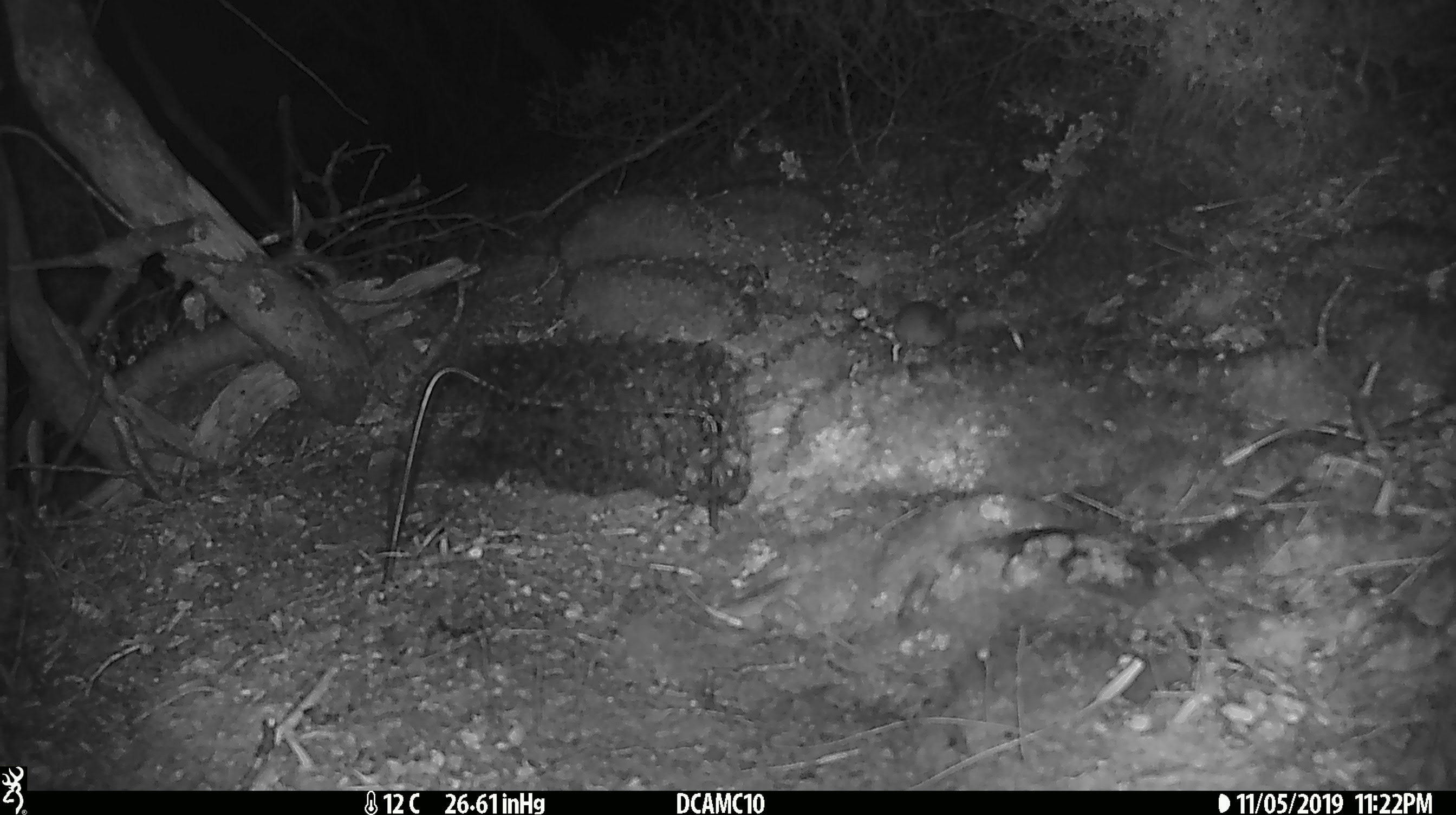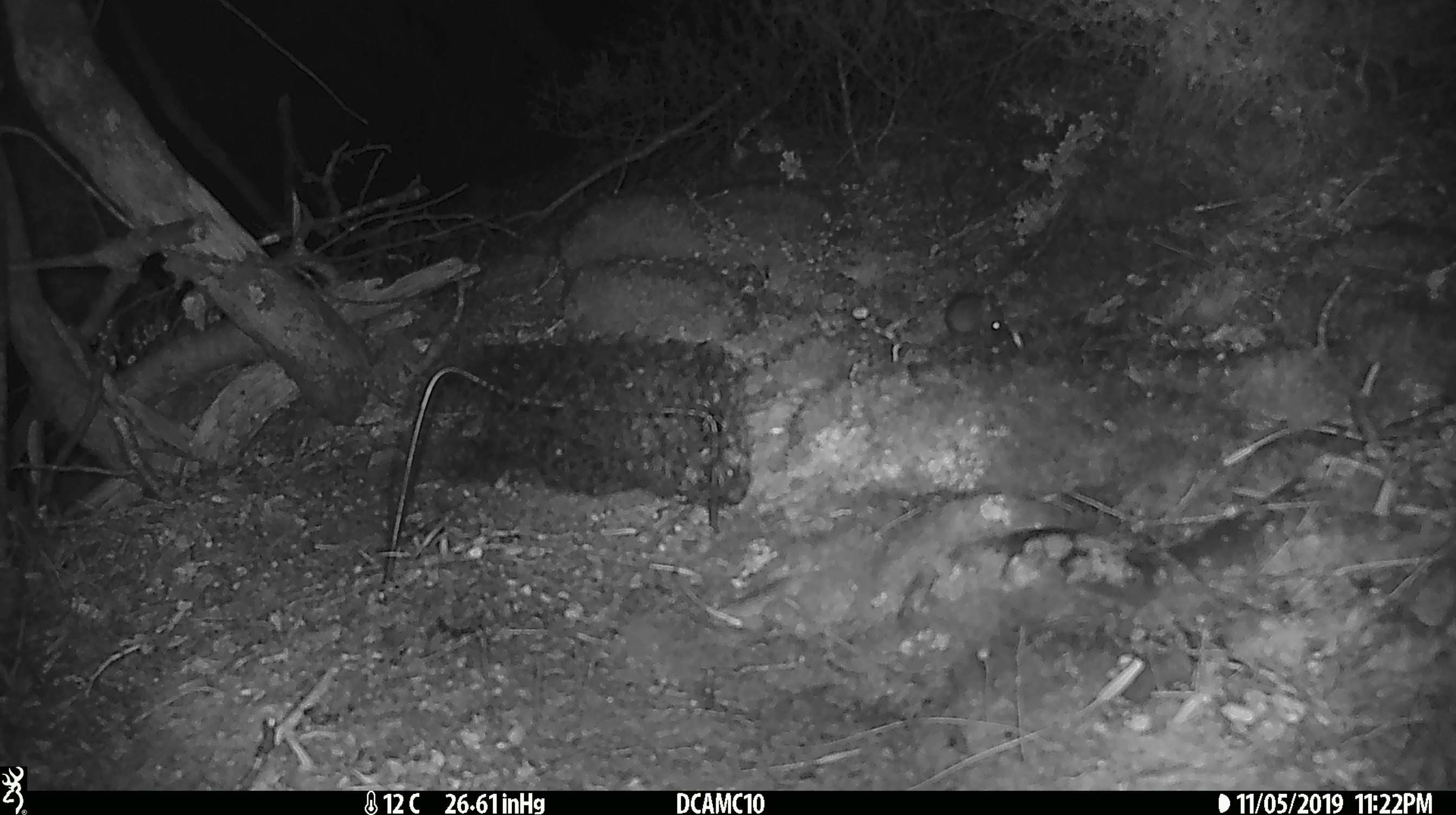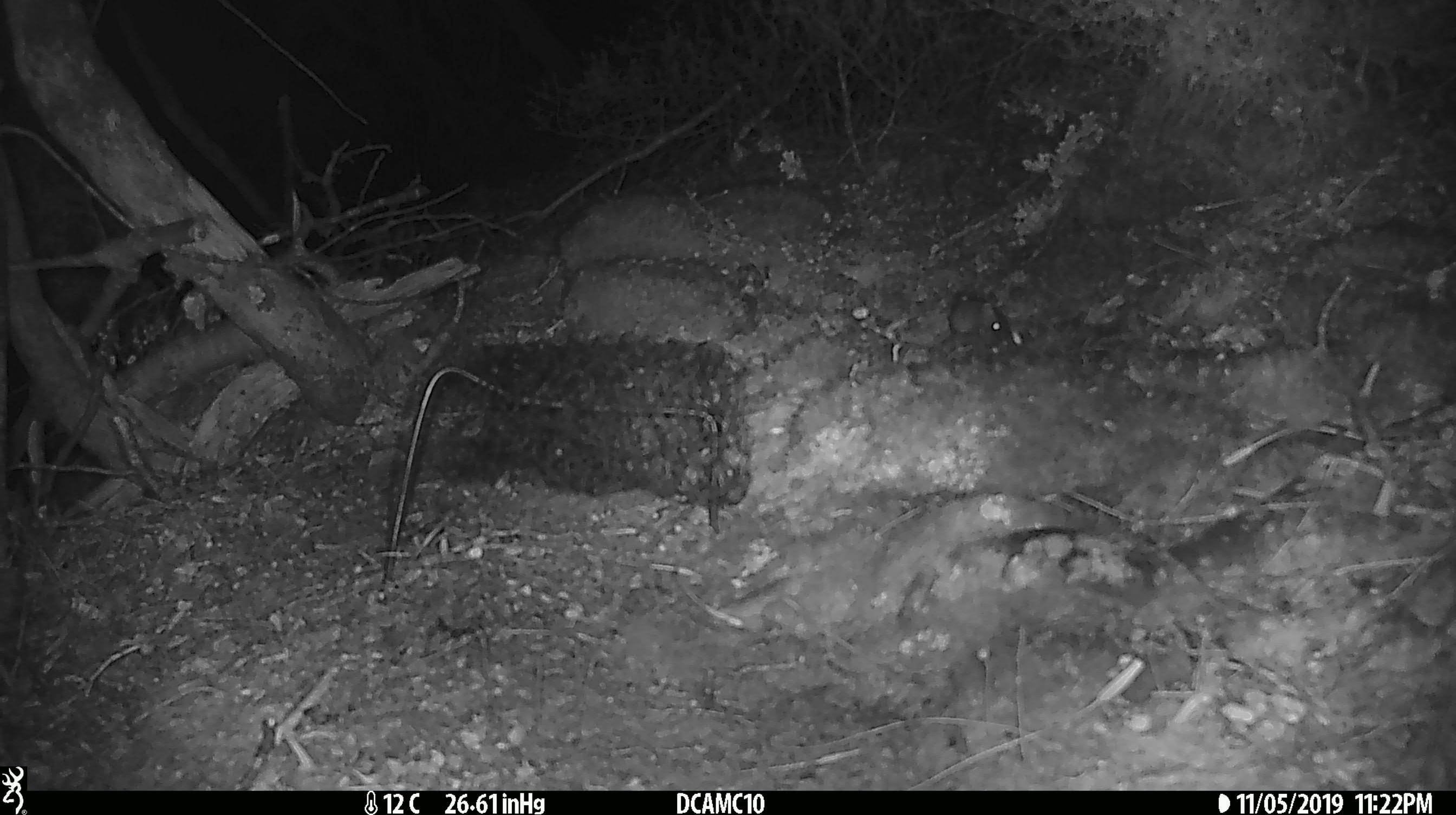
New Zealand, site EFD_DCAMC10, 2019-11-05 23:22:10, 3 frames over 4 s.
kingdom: Animalia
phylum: Chordata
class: Mammalia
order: Rodentia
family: Muridae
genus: Mus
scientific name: Mus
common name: mouse